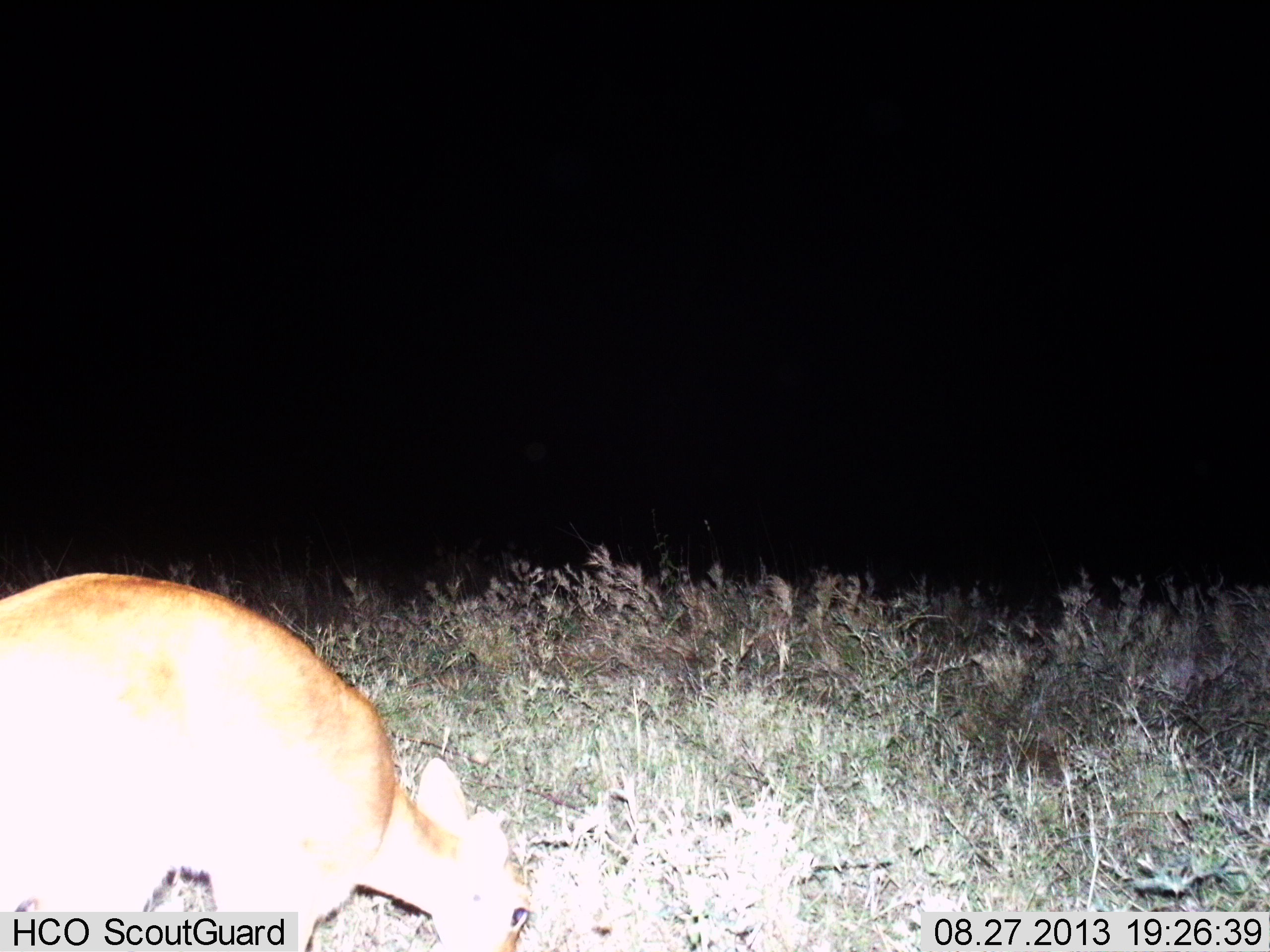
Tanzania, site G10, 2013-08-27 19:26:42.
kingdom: Animalia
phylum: Chordata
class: Mammalia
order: Artiodactyla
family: Bovidae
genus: Redunca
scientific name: Redunca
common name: reedbuck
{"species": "reedbuck (Redunca)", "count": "1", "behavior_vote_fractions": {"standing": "12%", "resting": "0%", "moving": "6%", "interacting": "0%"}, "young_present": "0%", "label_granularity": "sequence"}